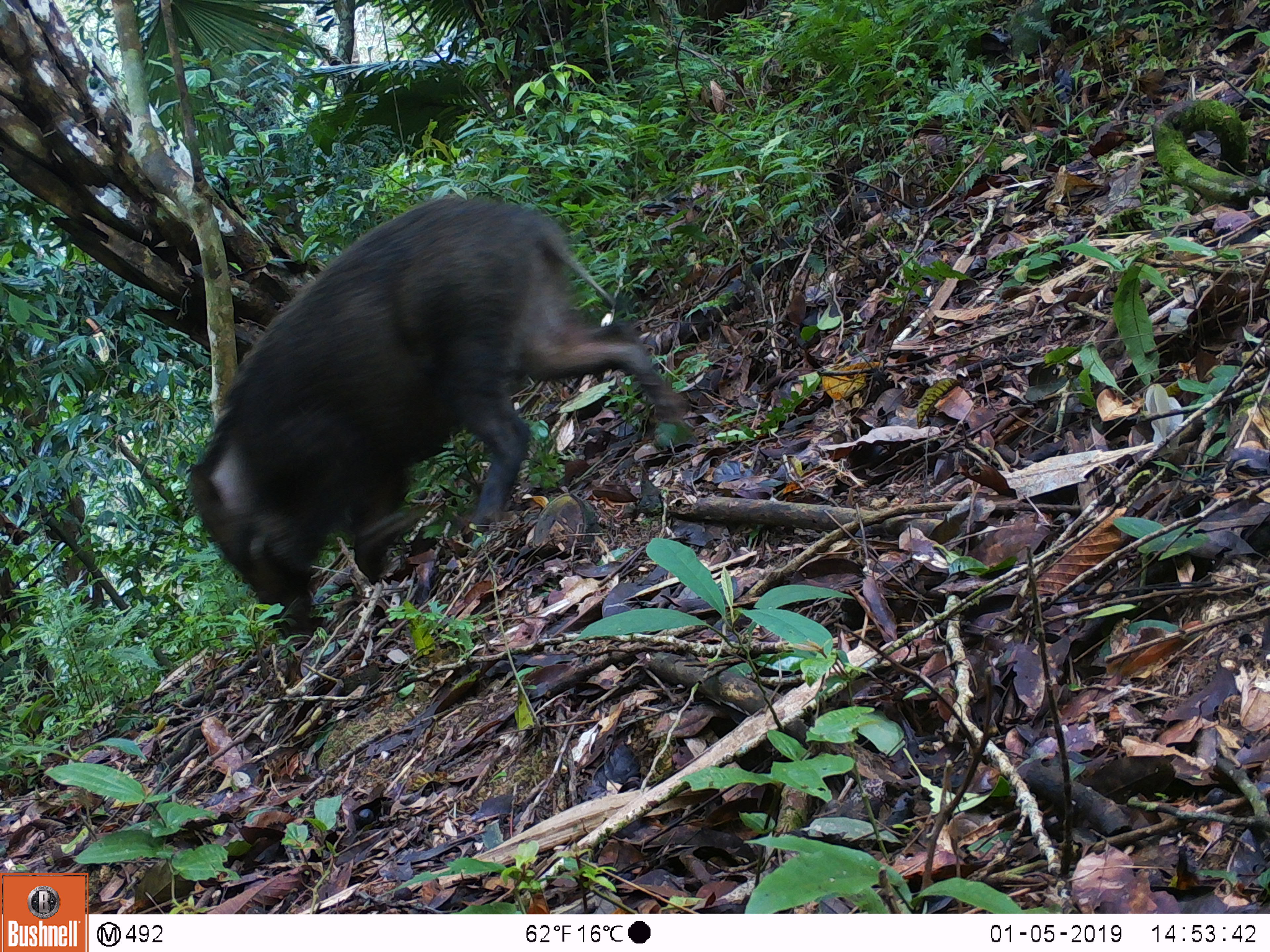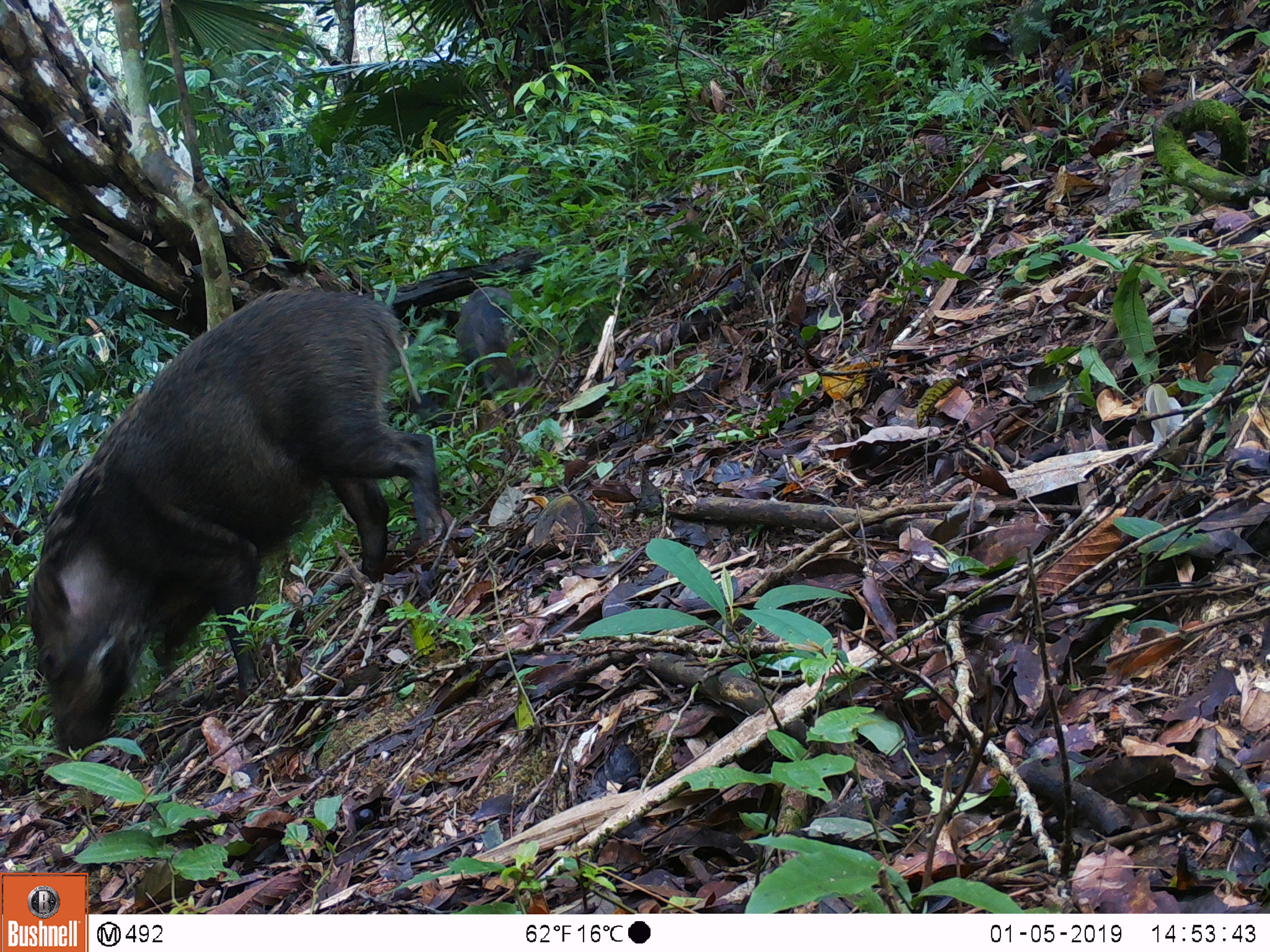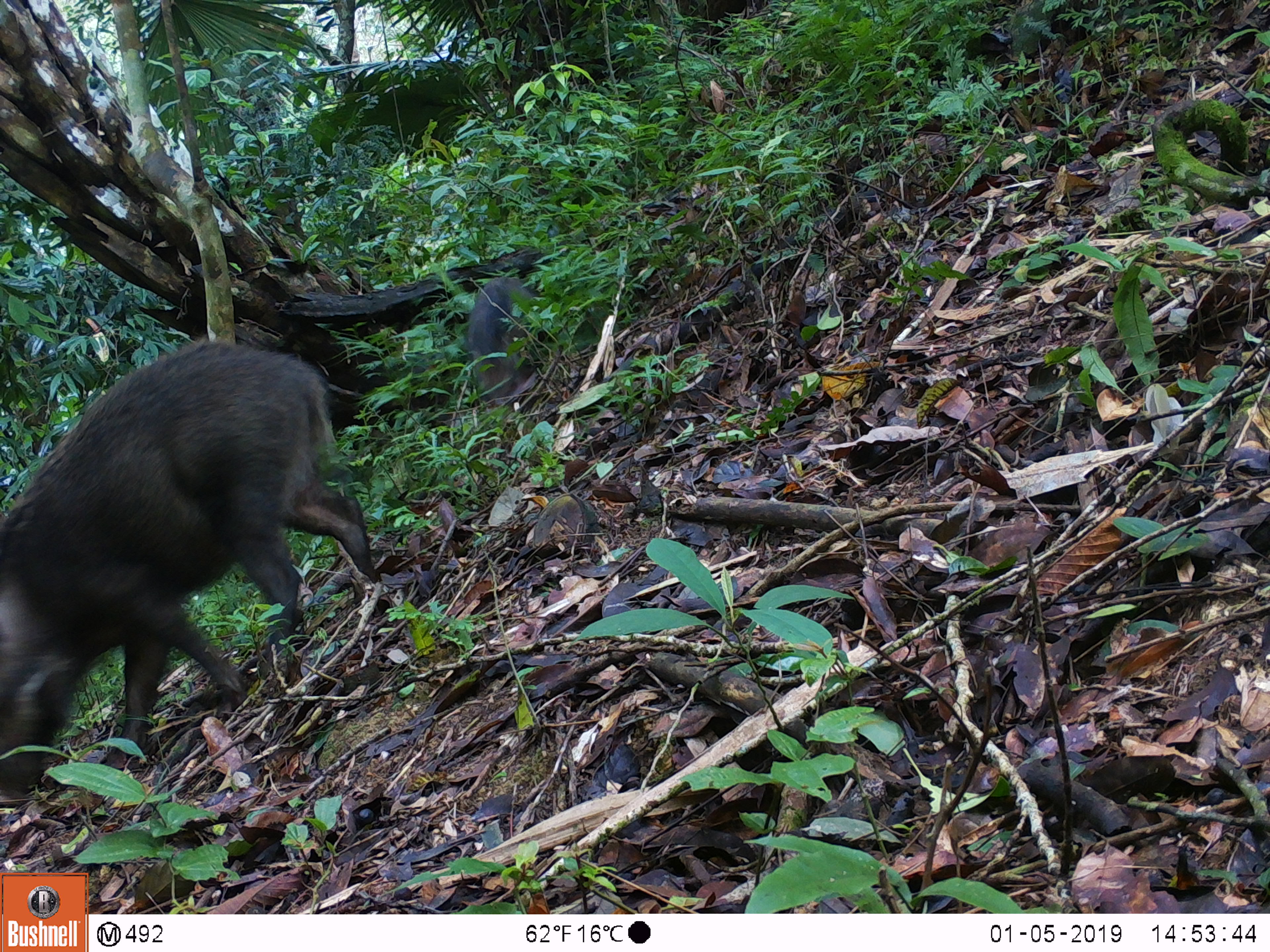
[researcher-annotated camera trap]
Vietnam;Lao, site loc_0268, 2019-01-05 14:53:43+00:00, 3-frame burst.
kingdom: Animalia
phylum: Chordata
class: Mammalia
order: Artiodactyla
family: Suidae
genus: Sus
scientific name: Sus scrofa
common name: eurasian wild pig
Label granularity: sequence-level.